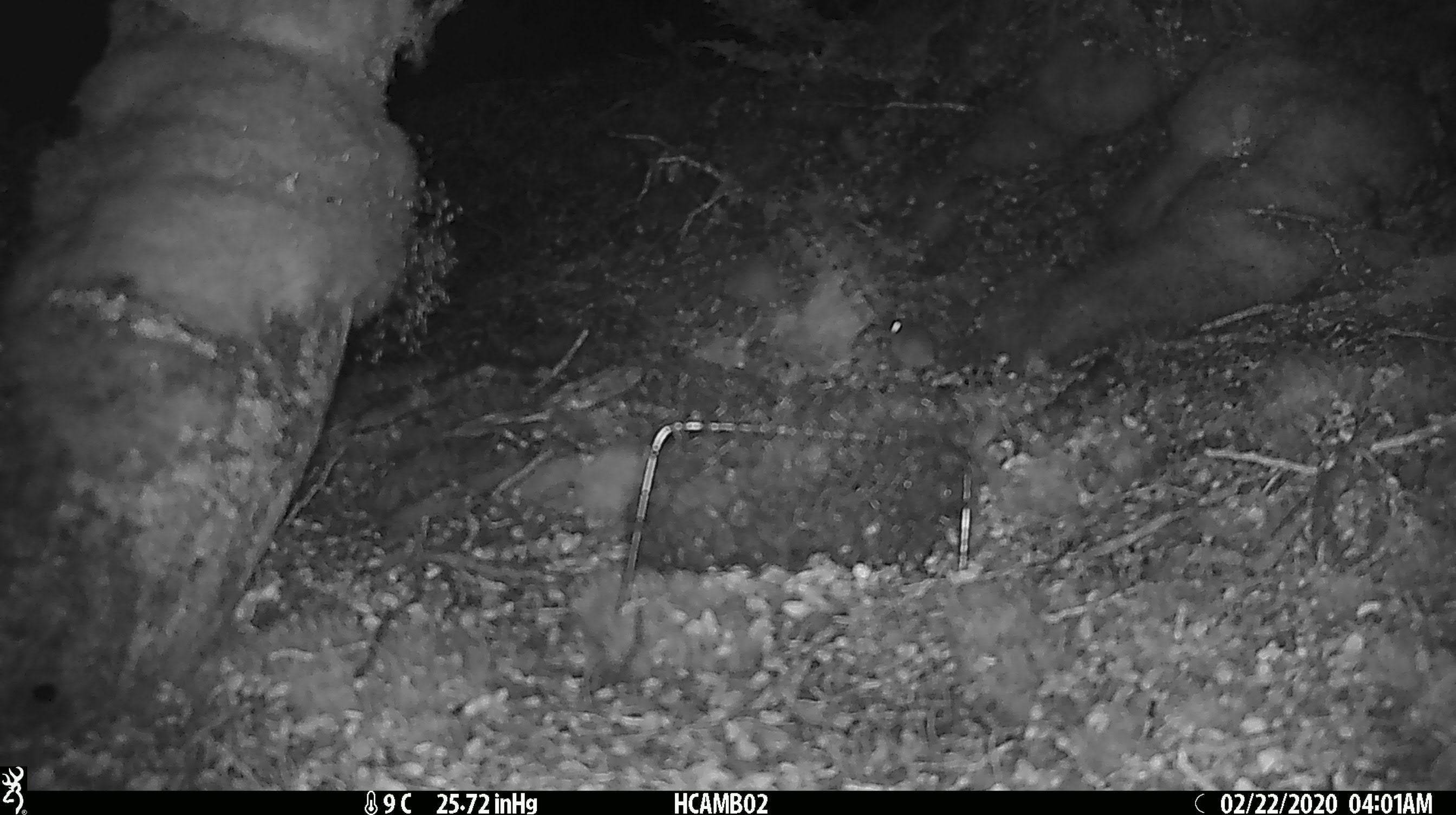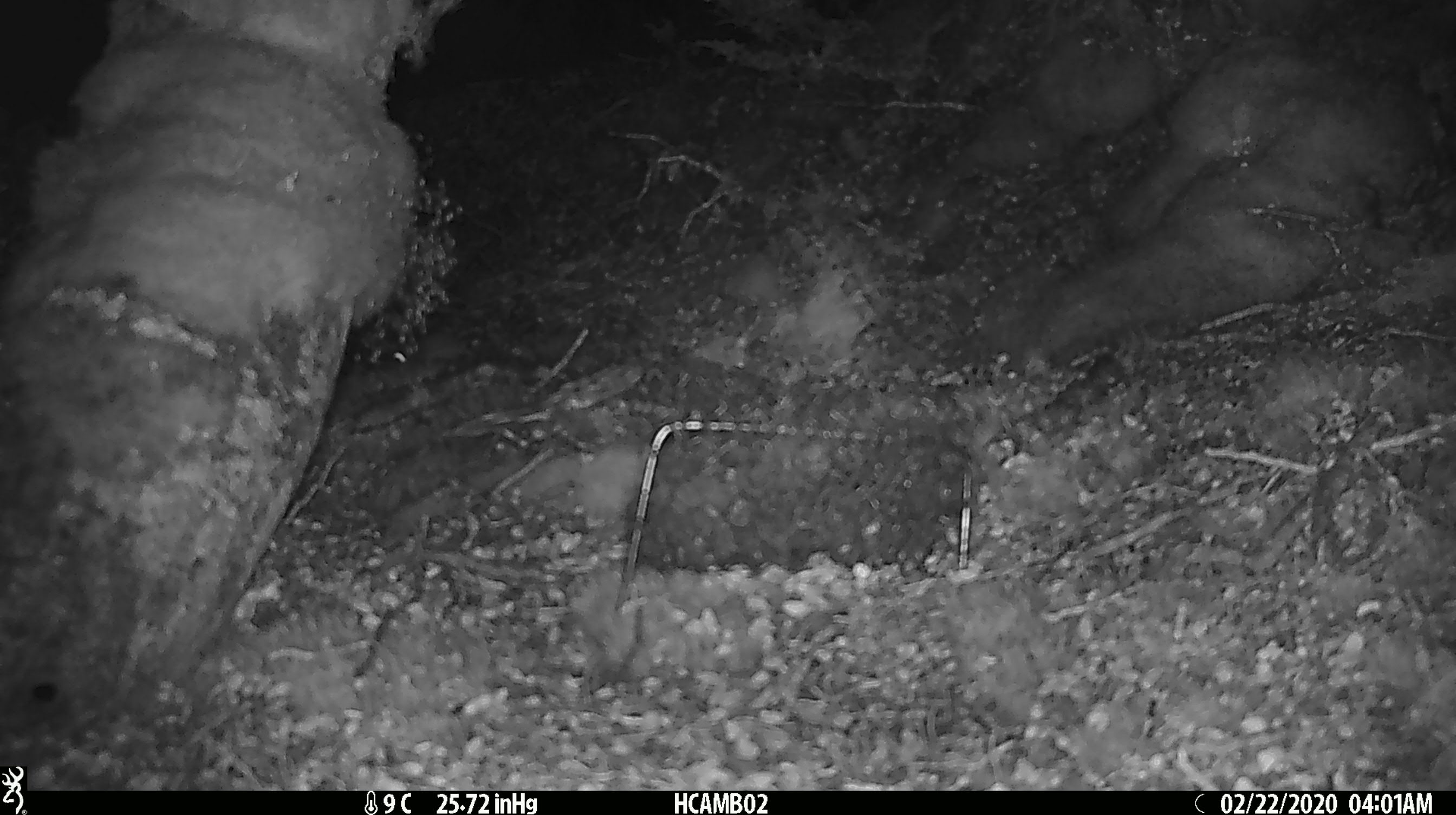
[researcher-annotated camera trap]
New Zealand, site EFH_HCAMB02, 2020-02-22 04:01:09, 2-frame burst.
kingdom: Animalia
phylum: Chordata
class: Mammalia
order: Rodentia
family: Muridae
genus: Mus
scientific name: Mus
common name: mouse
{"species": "mouse (Mus)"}